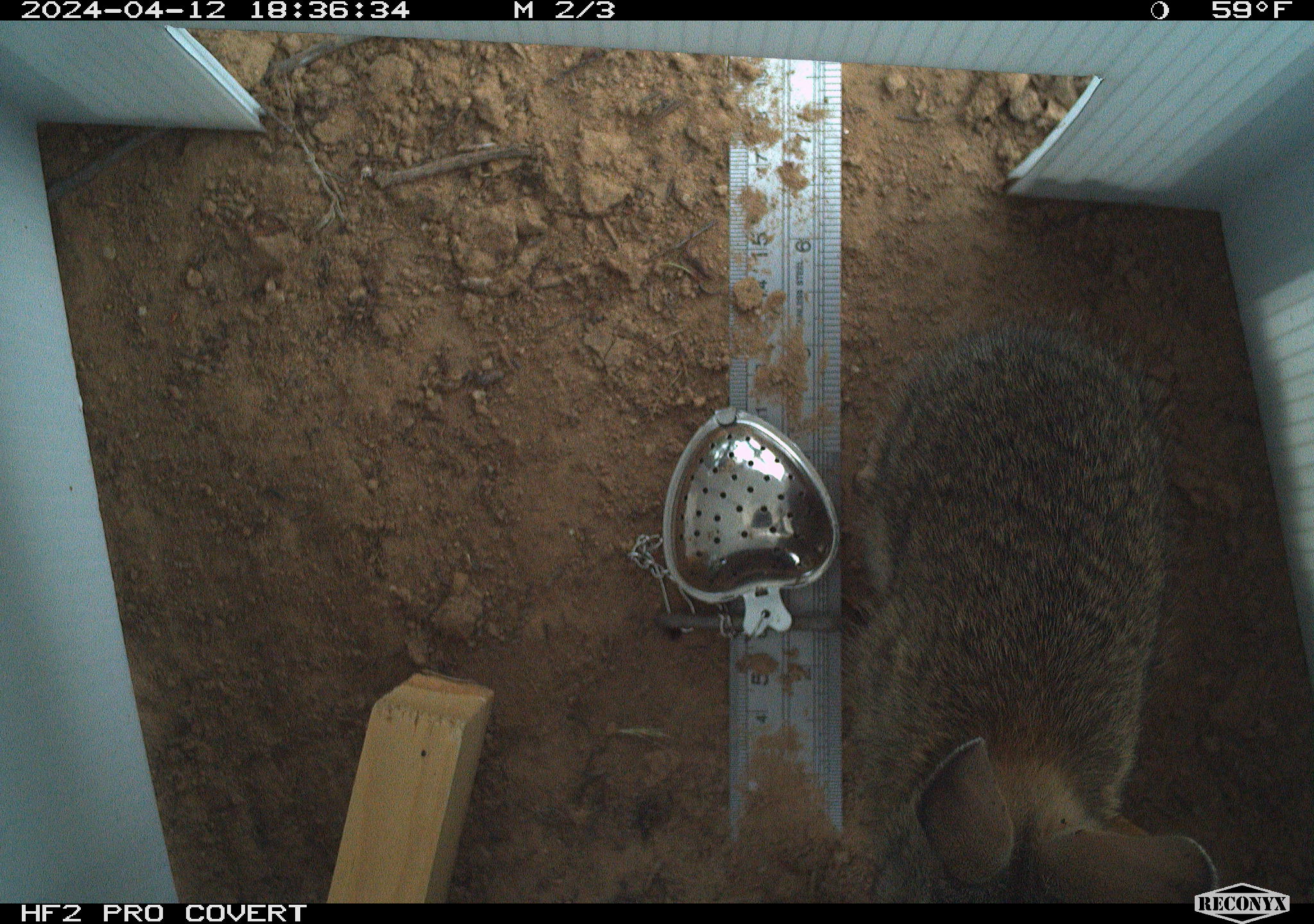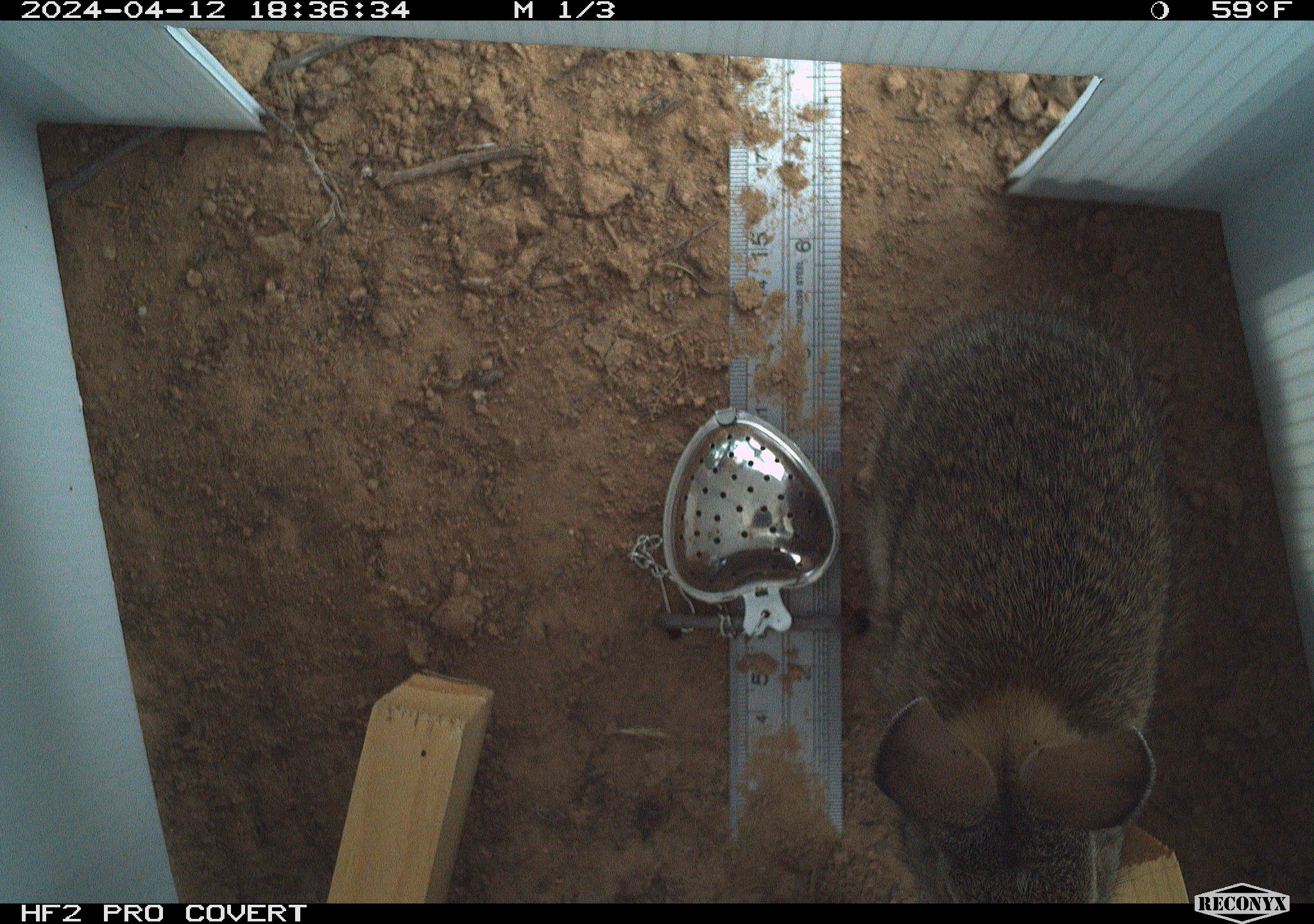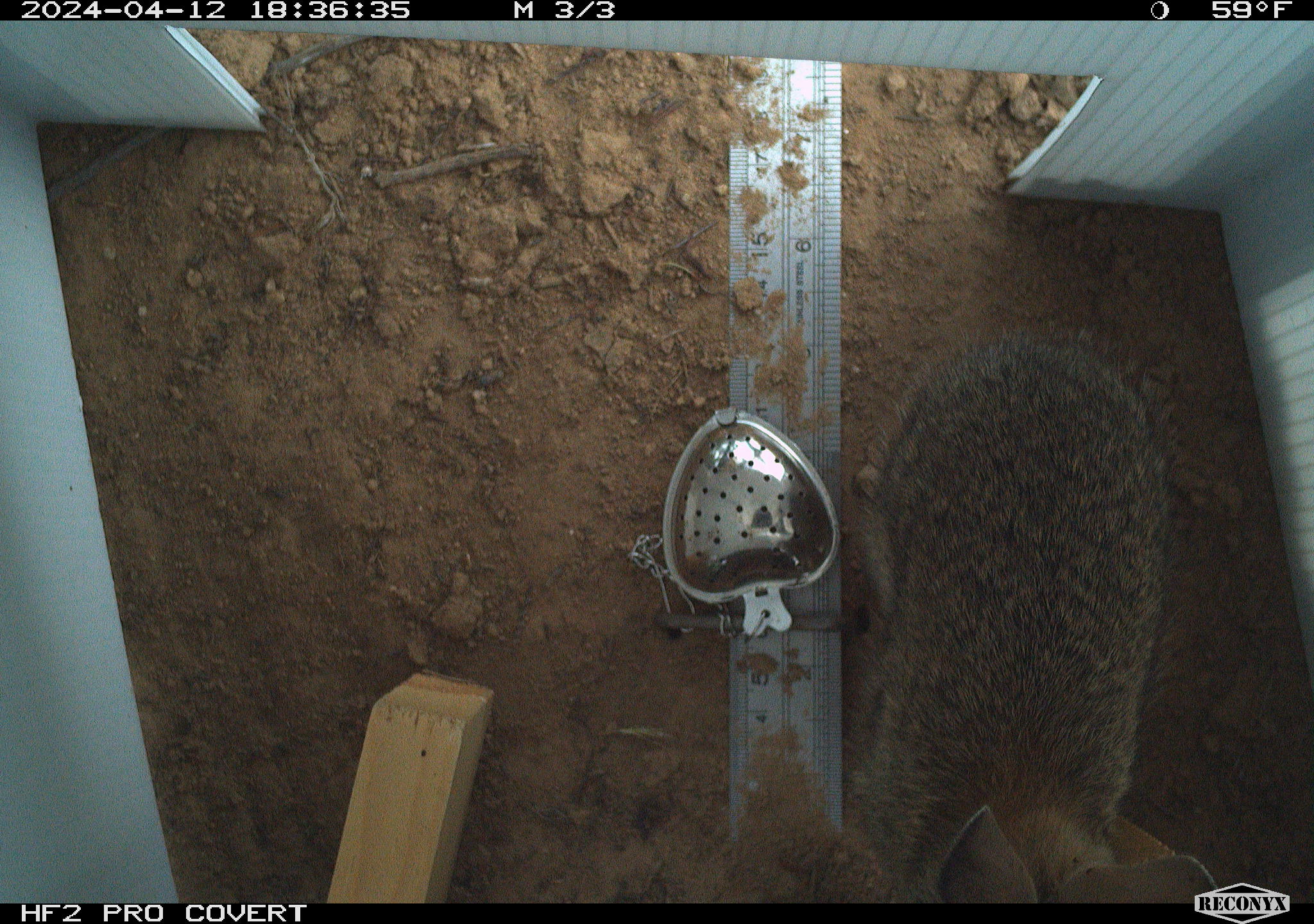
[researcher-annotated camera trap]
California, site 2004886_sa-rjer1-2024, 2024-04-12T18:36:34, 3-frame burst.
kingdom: Animalia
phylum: Chordata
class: Mammalia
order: Lagomorpha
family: Leporidae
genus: Sylvilagus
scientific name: Sylvilagus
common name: cottontail rabbits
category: sylvilagus species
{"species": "sylvilagus species (cottontail rabbits) (Sylvilagus)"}